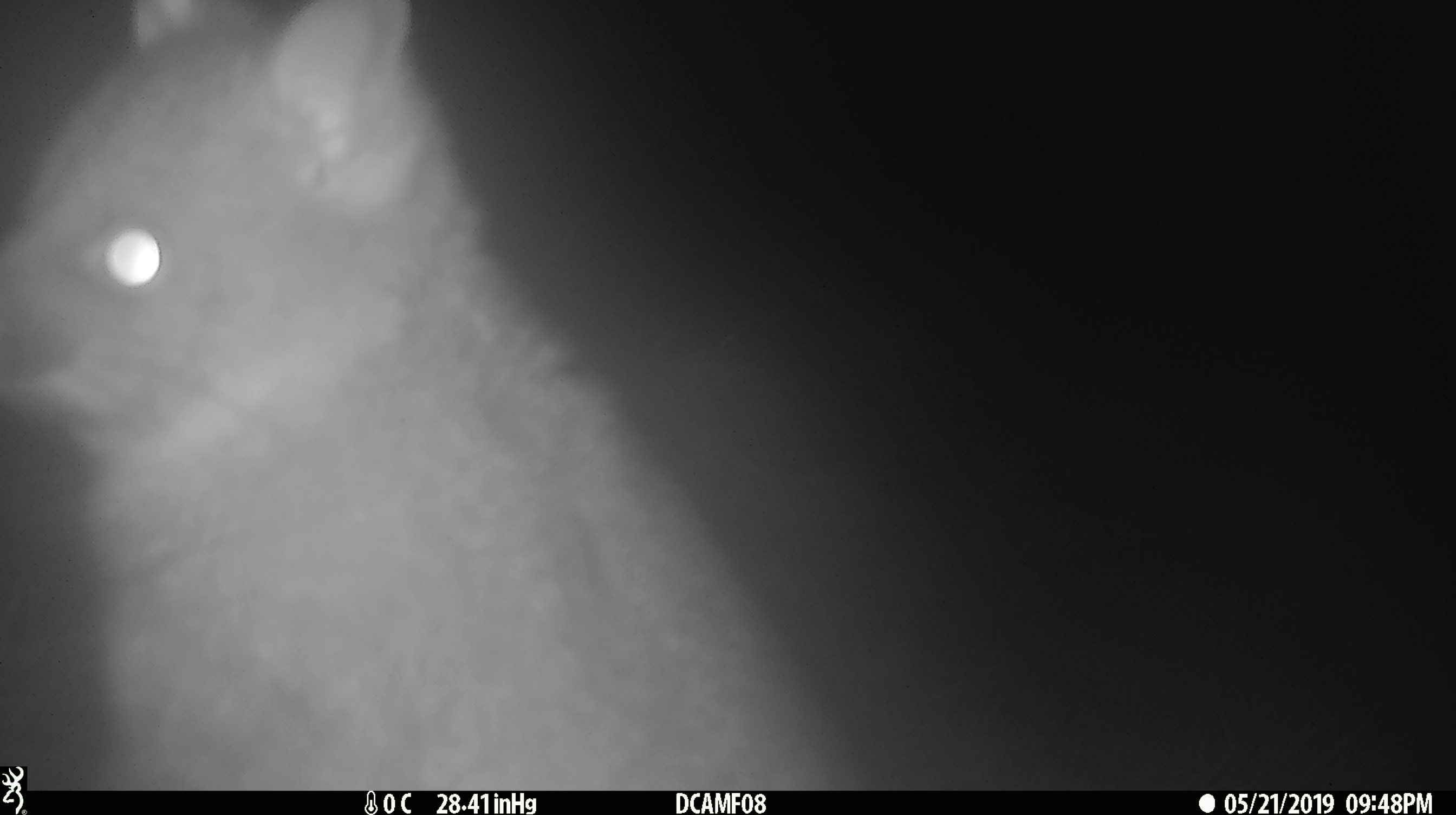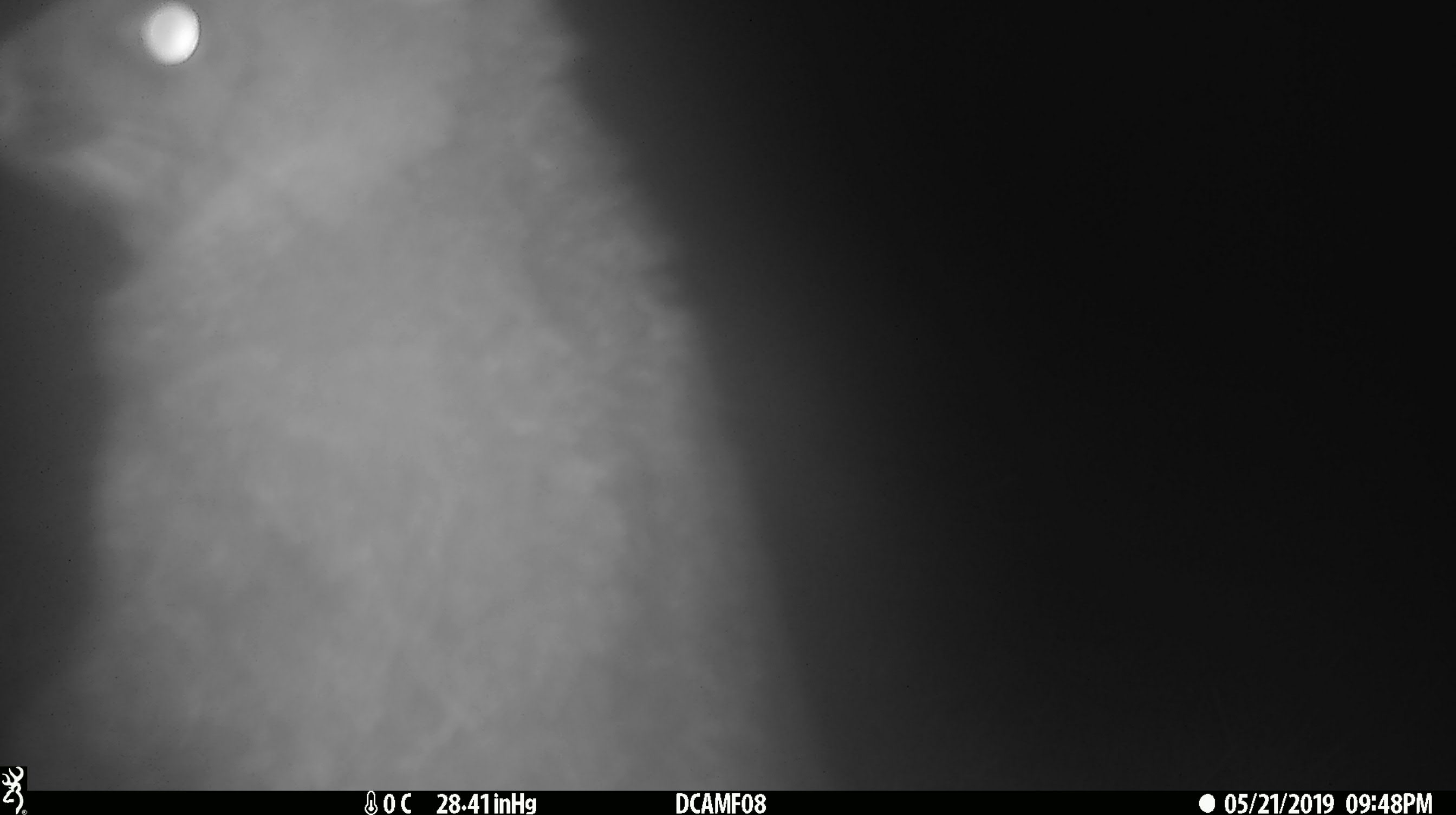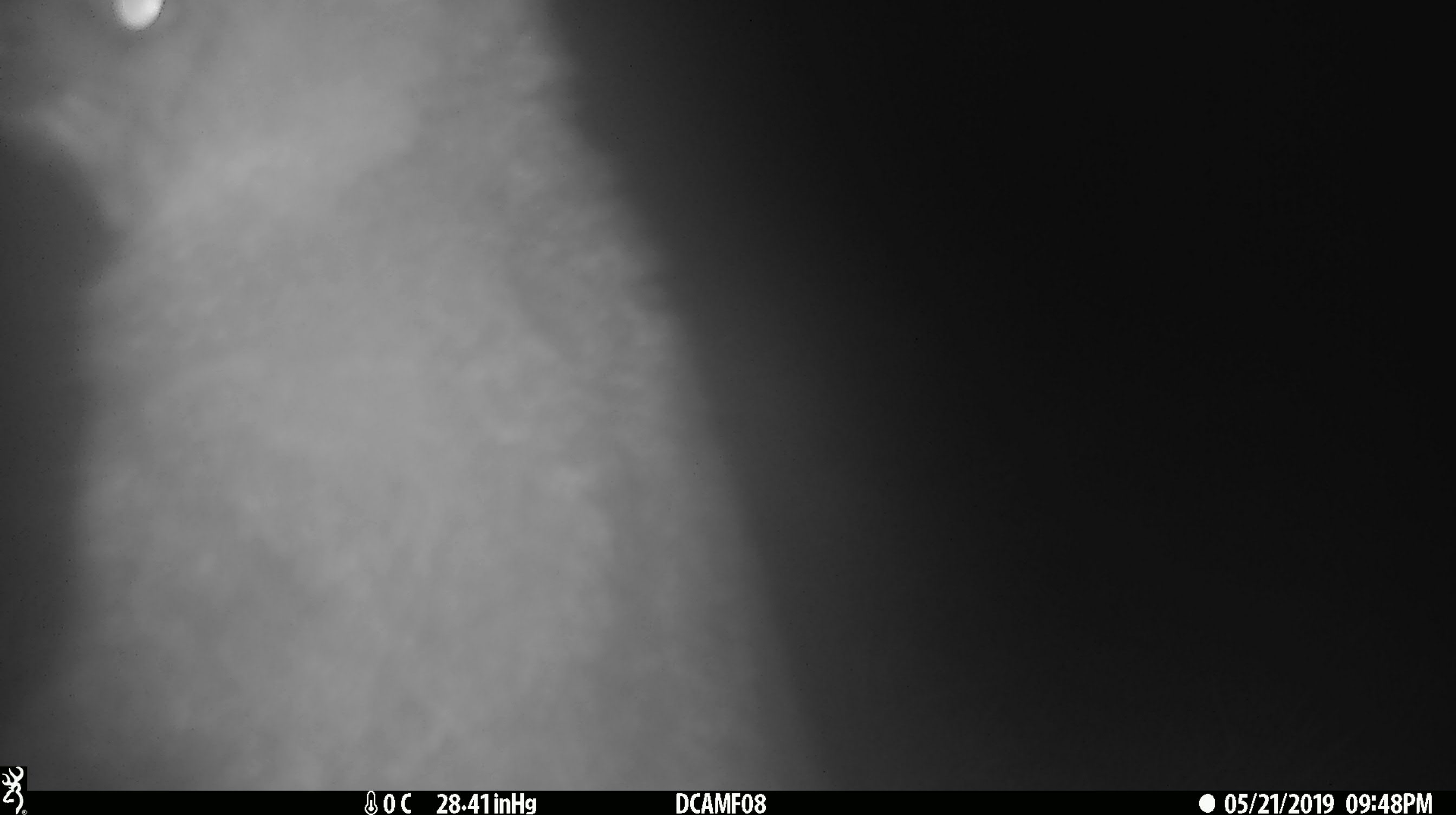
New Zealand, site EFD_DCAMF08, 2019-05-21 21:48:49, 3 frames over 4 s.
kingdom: Animalia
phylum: Chordata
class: Mammalia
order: Diprotodontia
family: Phalangeridae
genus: Trichosurus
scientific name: Trichosurus vulpecula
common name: common brushtail possum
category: possum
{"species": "possum (common brushtail possum) (Trichosurus vulpecula)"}